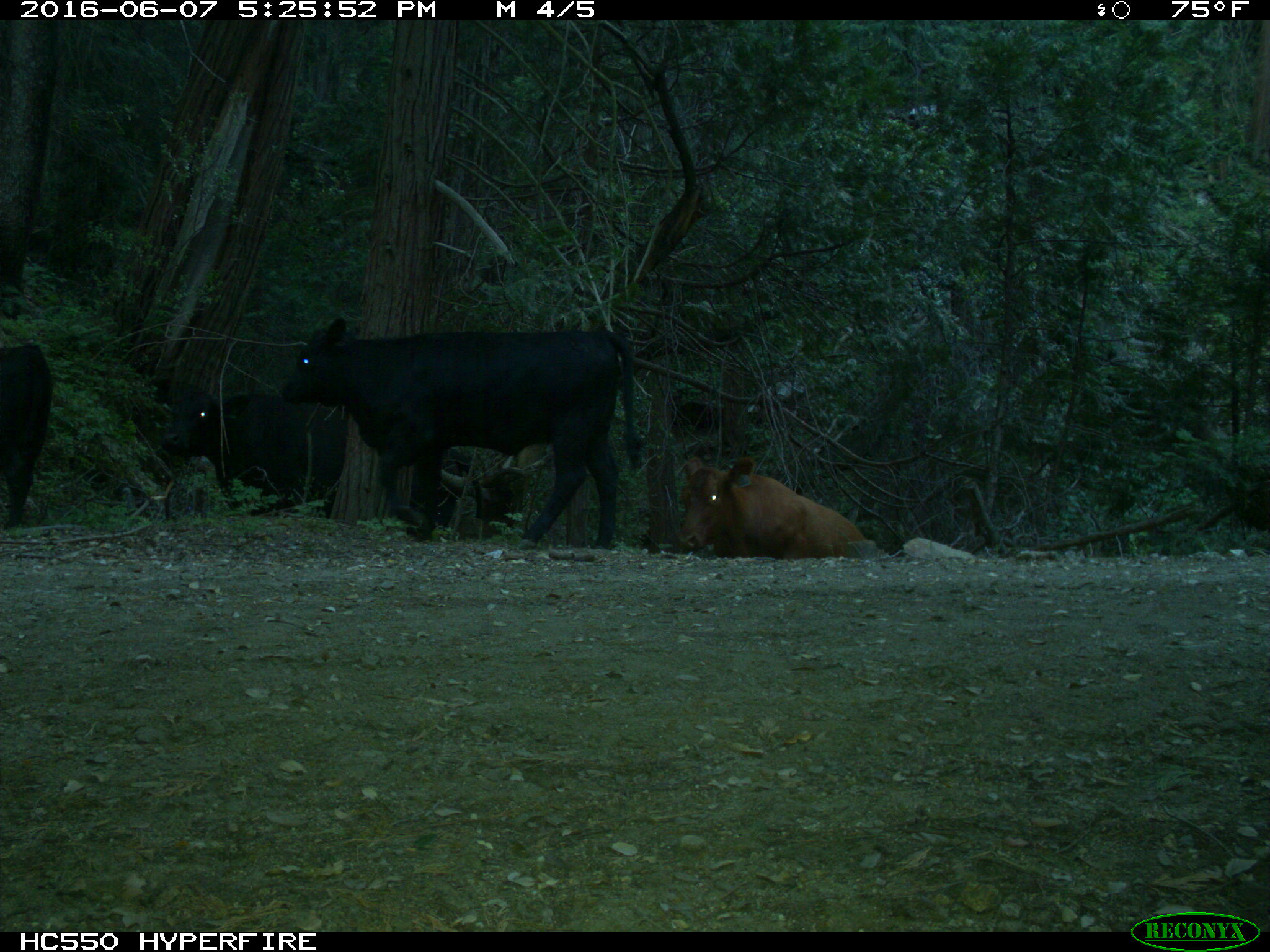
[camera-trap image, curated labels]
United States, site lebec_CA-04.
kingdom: Animalia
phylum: Chordata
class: Mammalia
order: Artiodactyla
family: Bovidae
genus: Bos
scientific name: Bos taurus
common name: domestic cow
Bos taurus (domestic cow).